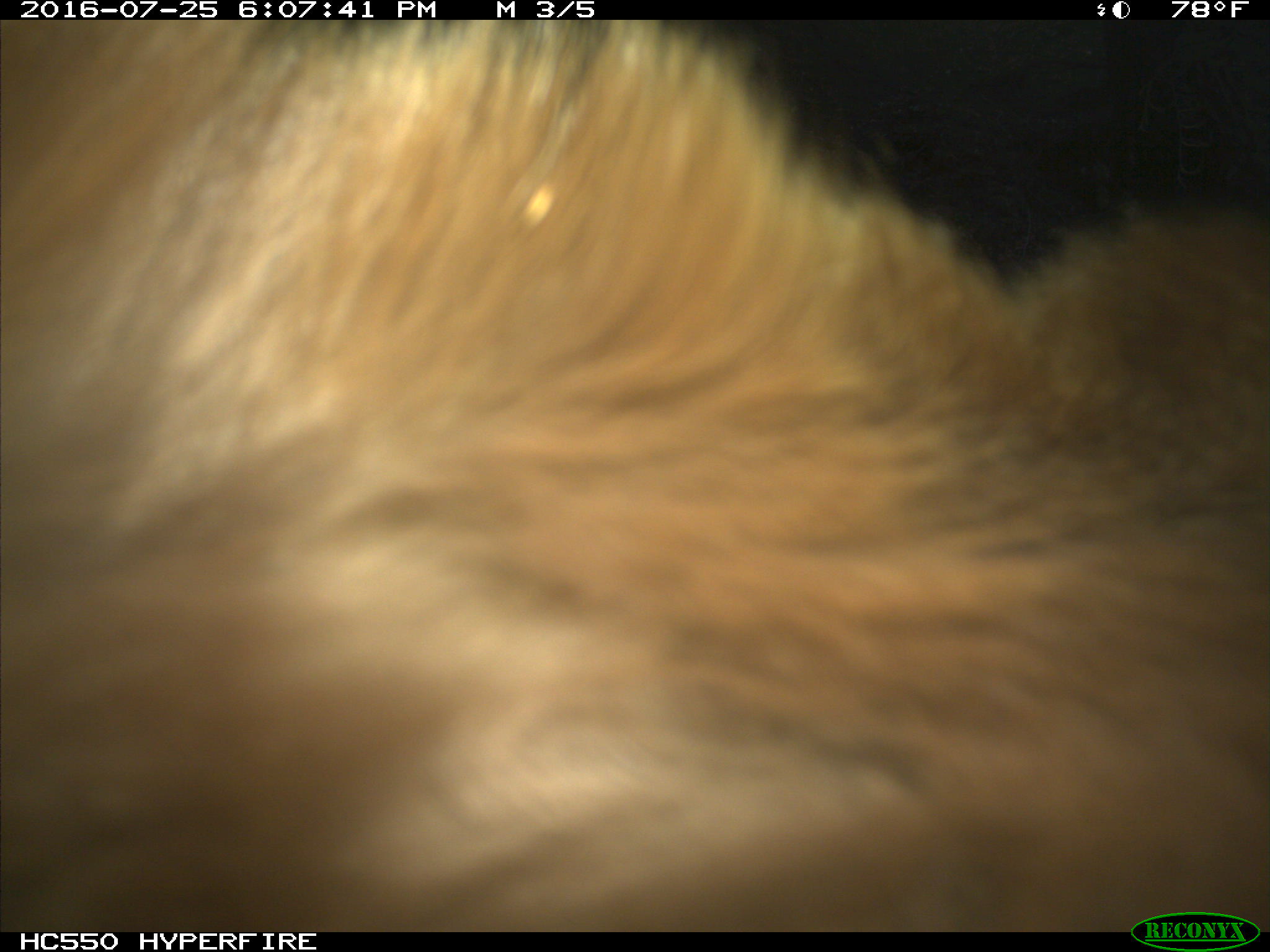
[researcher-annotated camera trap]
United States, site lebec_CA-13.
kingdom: Animalia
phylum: Chordata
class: Mammalia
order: Carnivora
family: Ursidae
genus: Ursus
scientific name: Ursus americanus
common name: american black bear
Ursus americanus (american black bear).